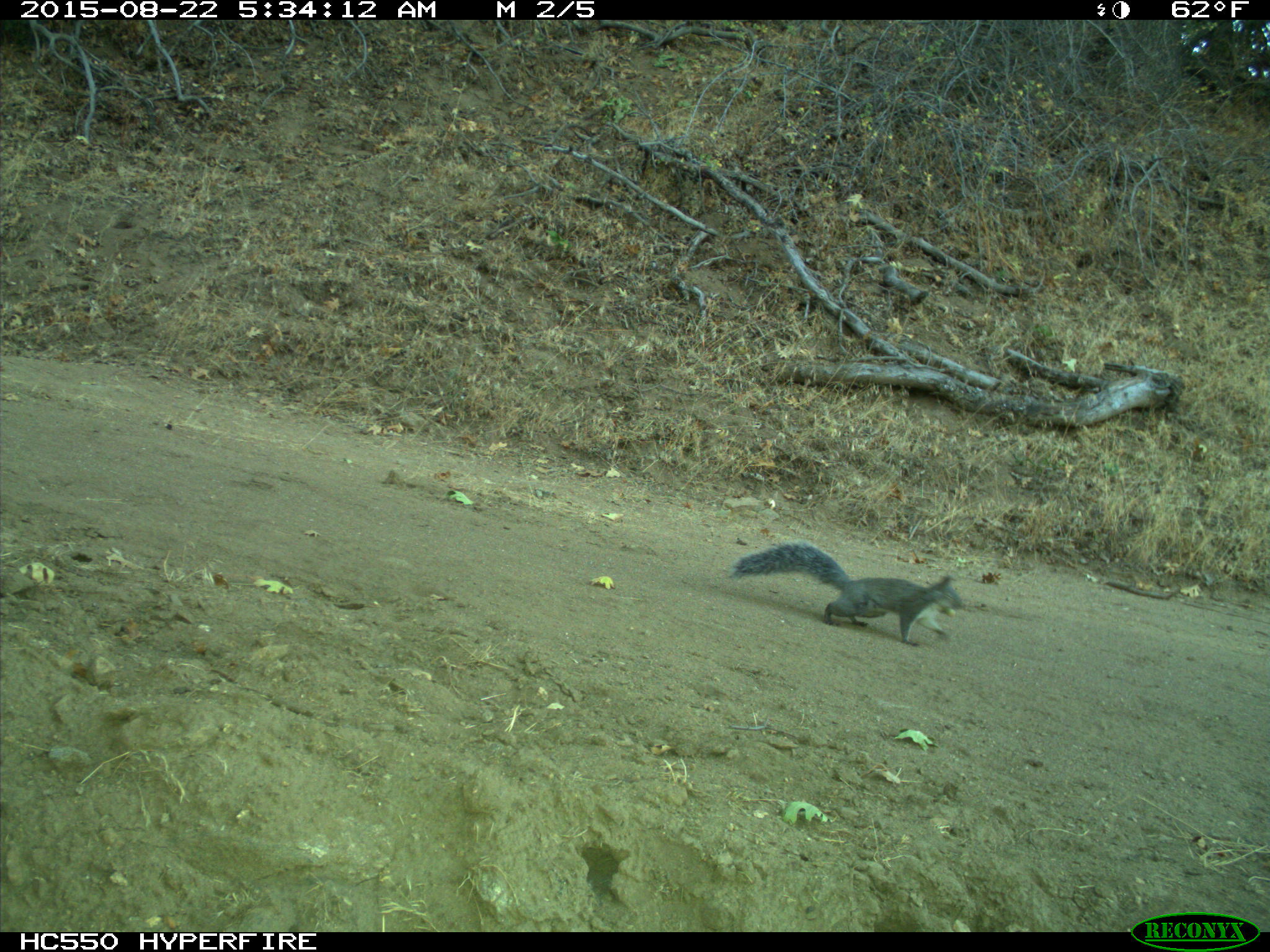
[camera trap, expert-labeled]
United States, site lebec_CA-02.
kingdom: Animalia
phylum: Chordata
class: Mammalia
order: Rodentia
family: Sciuridae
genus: Sciurus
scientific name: Sciurus carolinensis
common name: eastern gray squirrel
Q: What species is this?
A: Sciurus carolinensis (eastern gray squirrel).